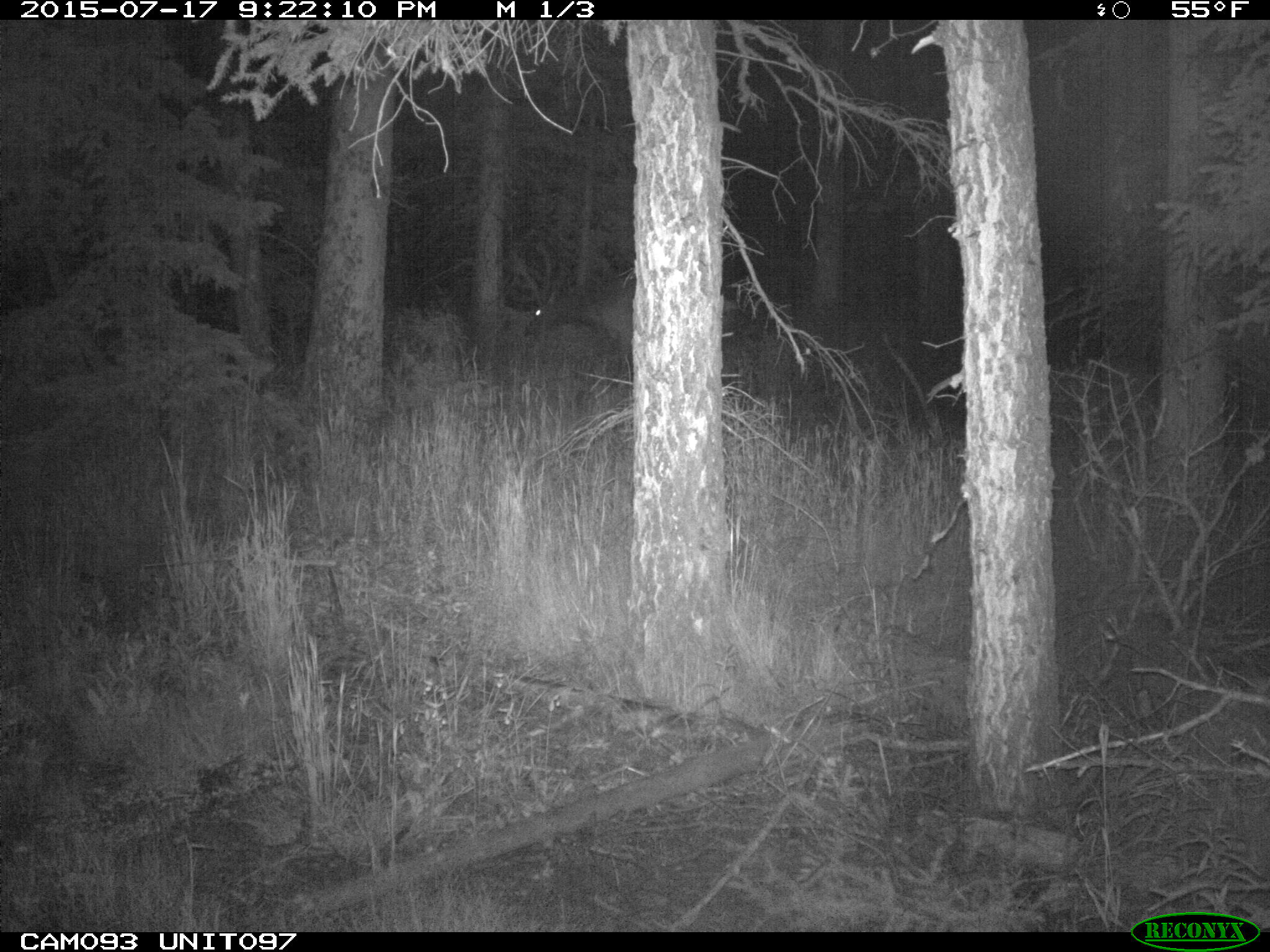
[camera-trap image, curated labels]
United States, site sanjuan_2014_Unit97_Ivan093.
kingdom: Animalia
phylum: Chordata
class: Mammalia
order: Artiodactyla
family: Cervidae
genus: Cervus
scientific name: Cervus elaphus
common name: red deer